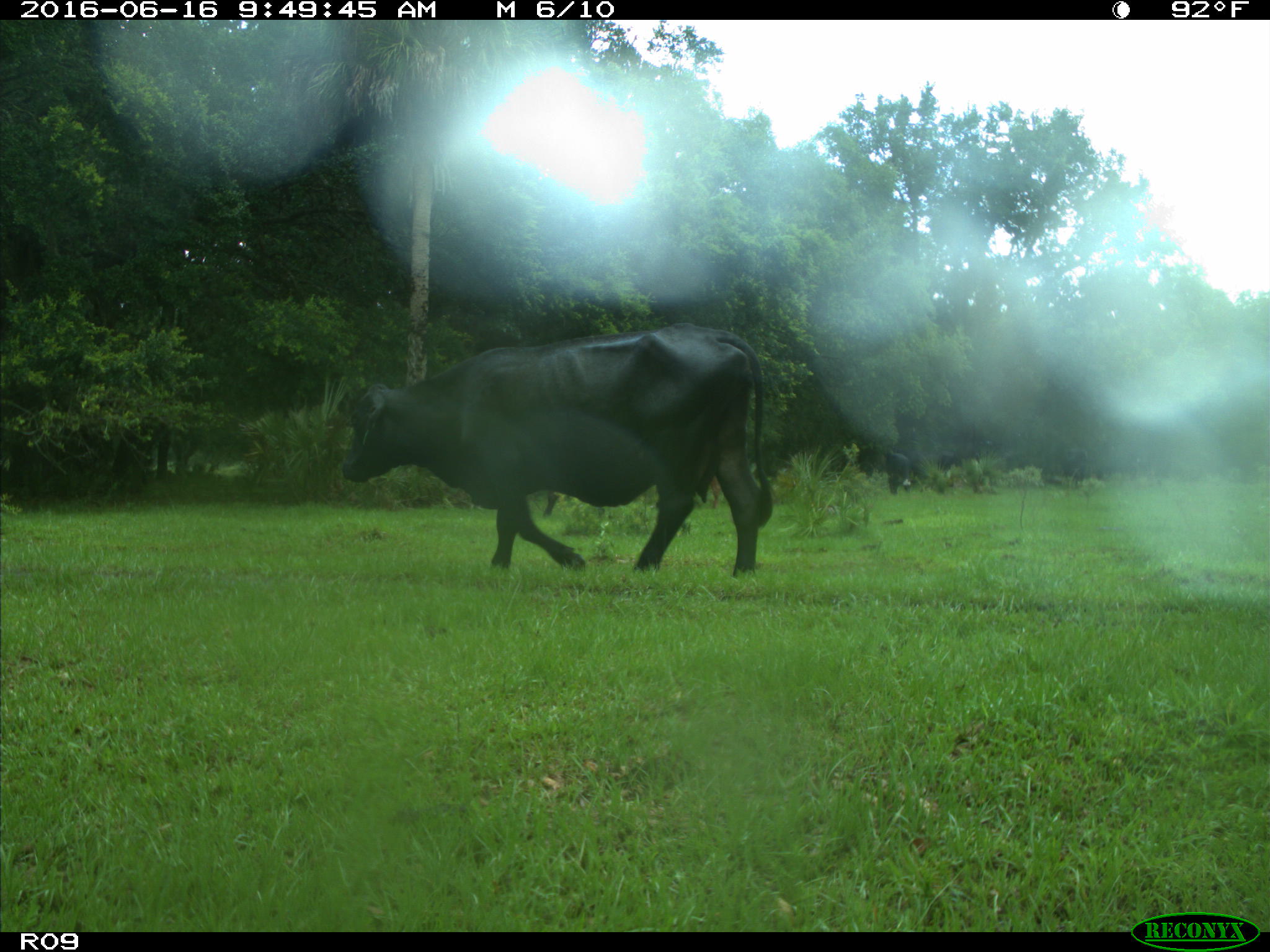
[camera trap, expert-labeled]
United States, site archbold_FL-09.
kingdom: Animalia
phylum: Chordata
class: Mammalia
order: Artiodactyla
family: Bovidae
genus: Bos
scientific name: Bos taurus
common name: domestic cow